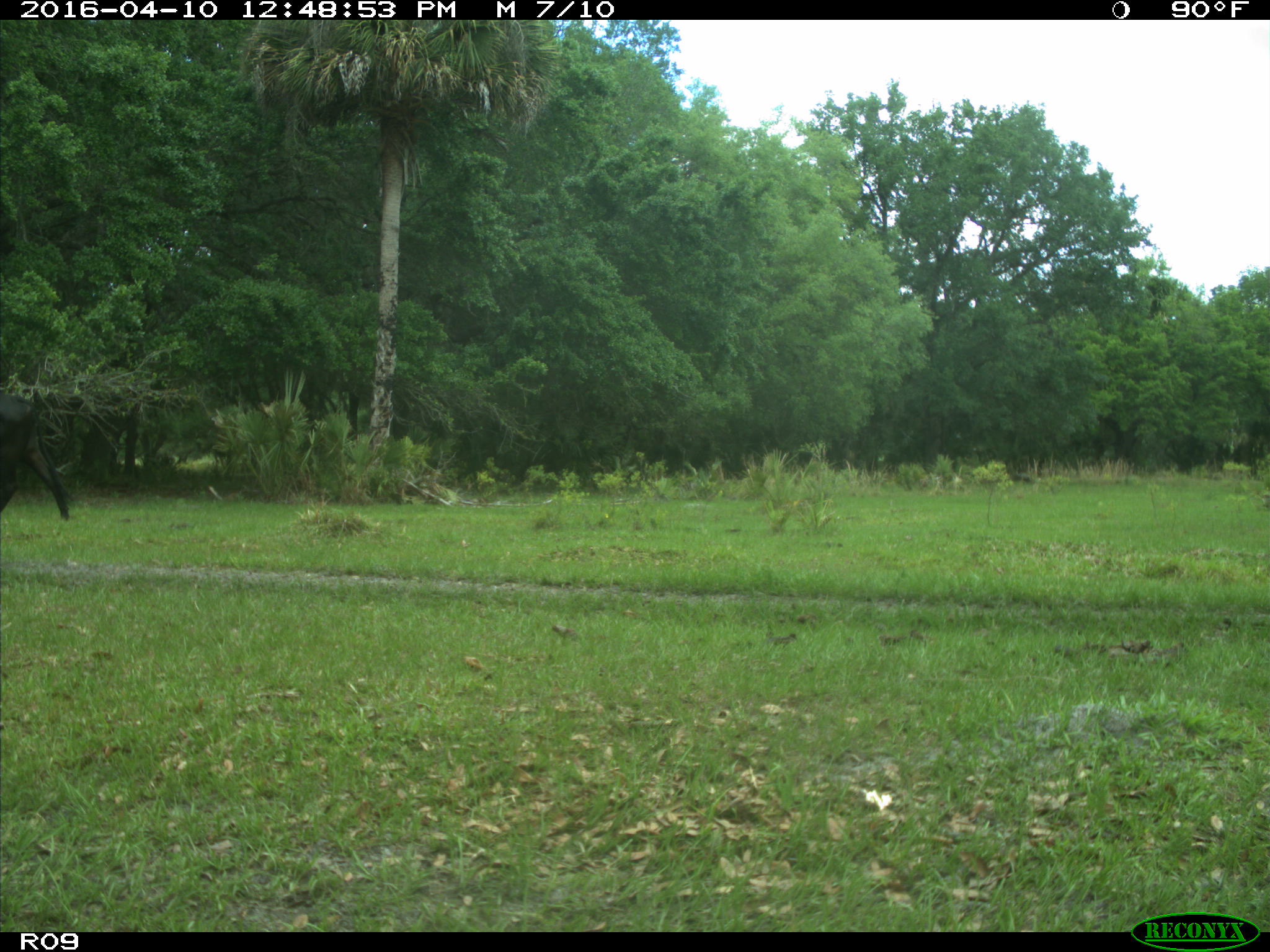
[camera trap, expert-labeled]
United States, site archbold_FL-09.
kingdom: Animalia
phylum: Chordata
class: Mammalia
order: Artiodactyla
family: Bovidae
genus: Bos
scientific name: Bos taurus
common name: domestic cow